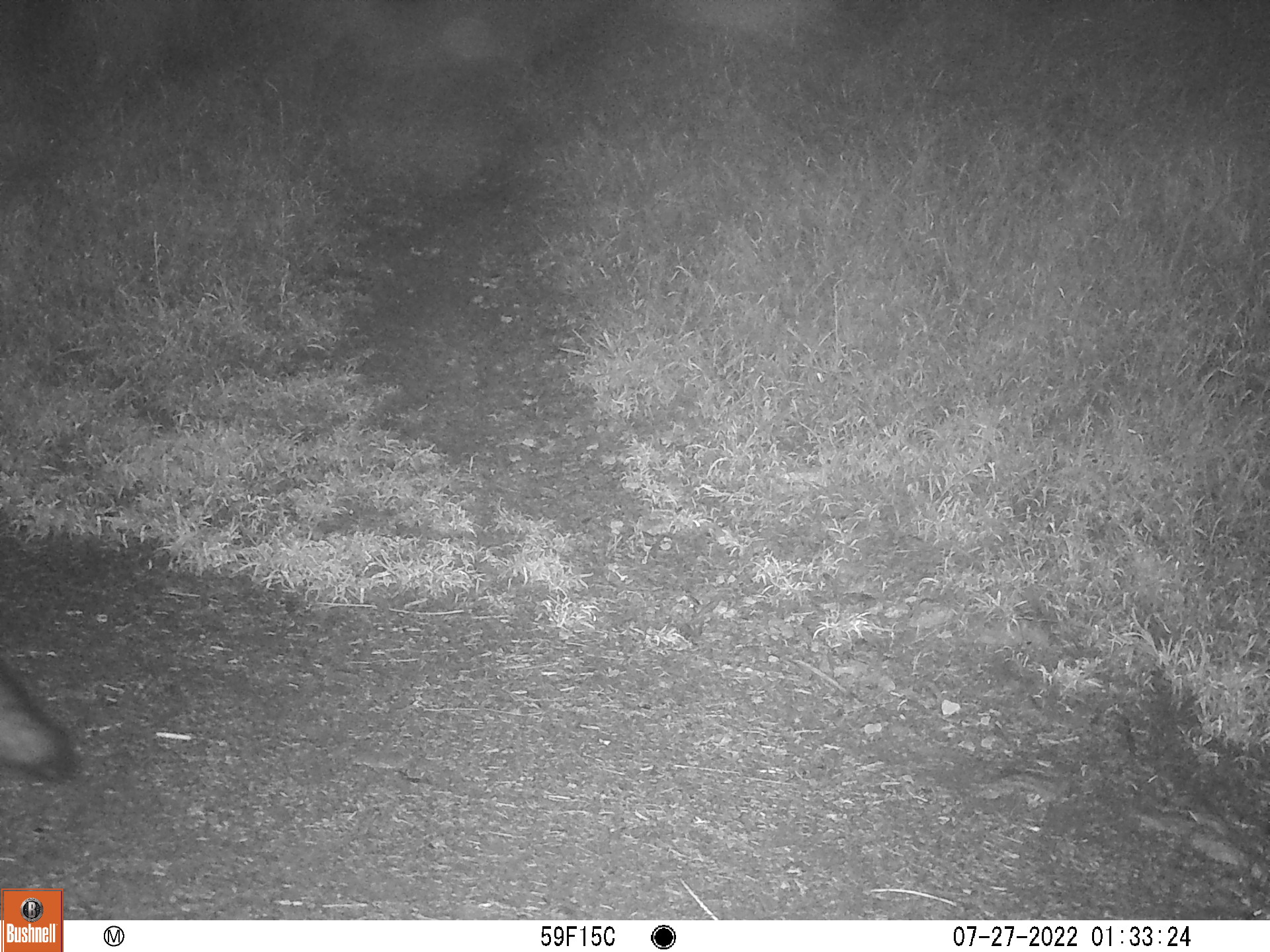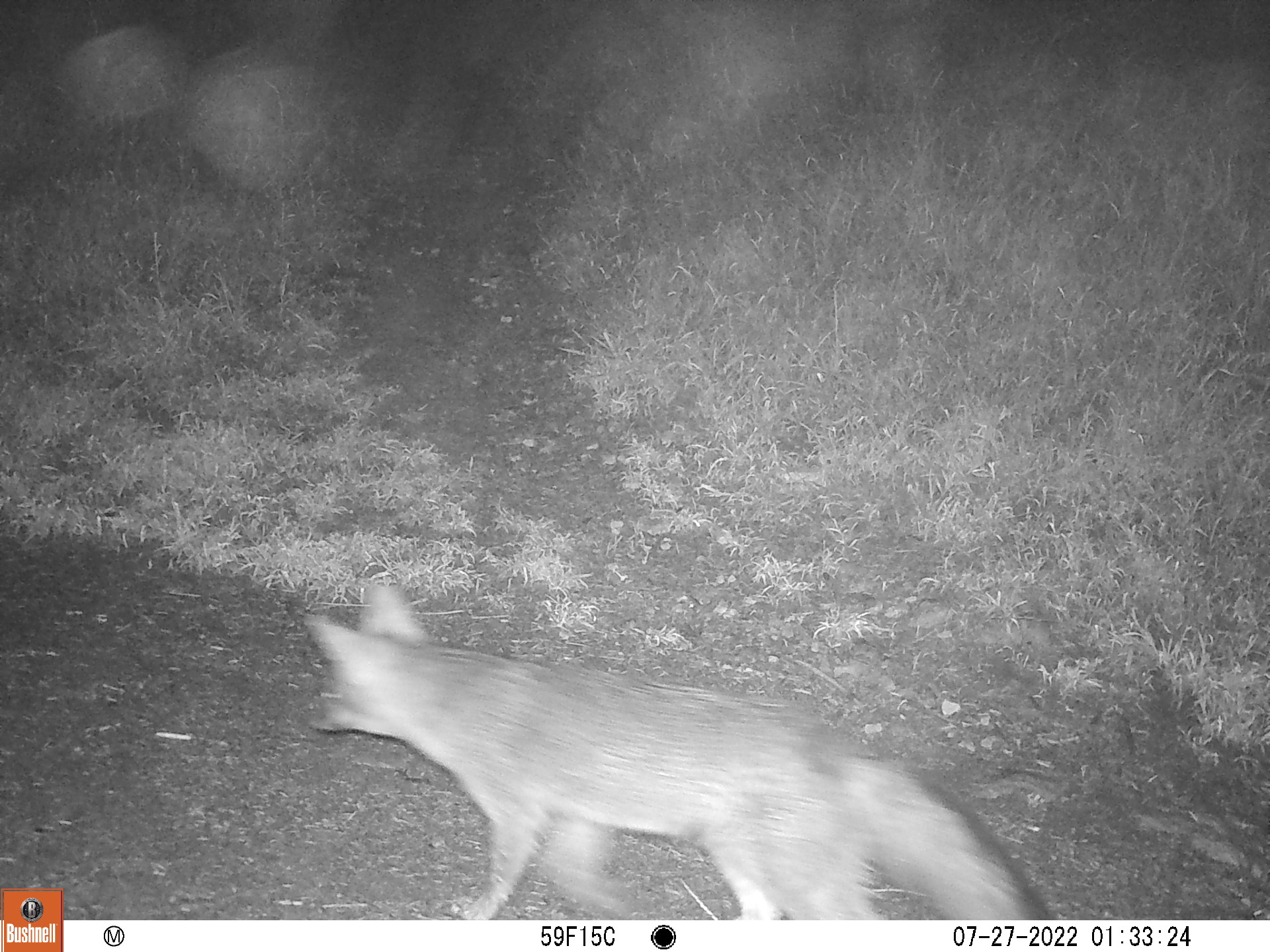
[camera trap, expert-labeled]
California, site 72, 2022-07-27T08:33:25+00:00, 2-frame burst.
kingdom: Animalia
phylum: Chordata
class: Mammalia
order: Carnivora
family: Canidae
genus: Urocyon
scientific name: Urocyon cinereoargenteus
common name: gray fox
Gray fox (Urocyon cinereoargenteus).